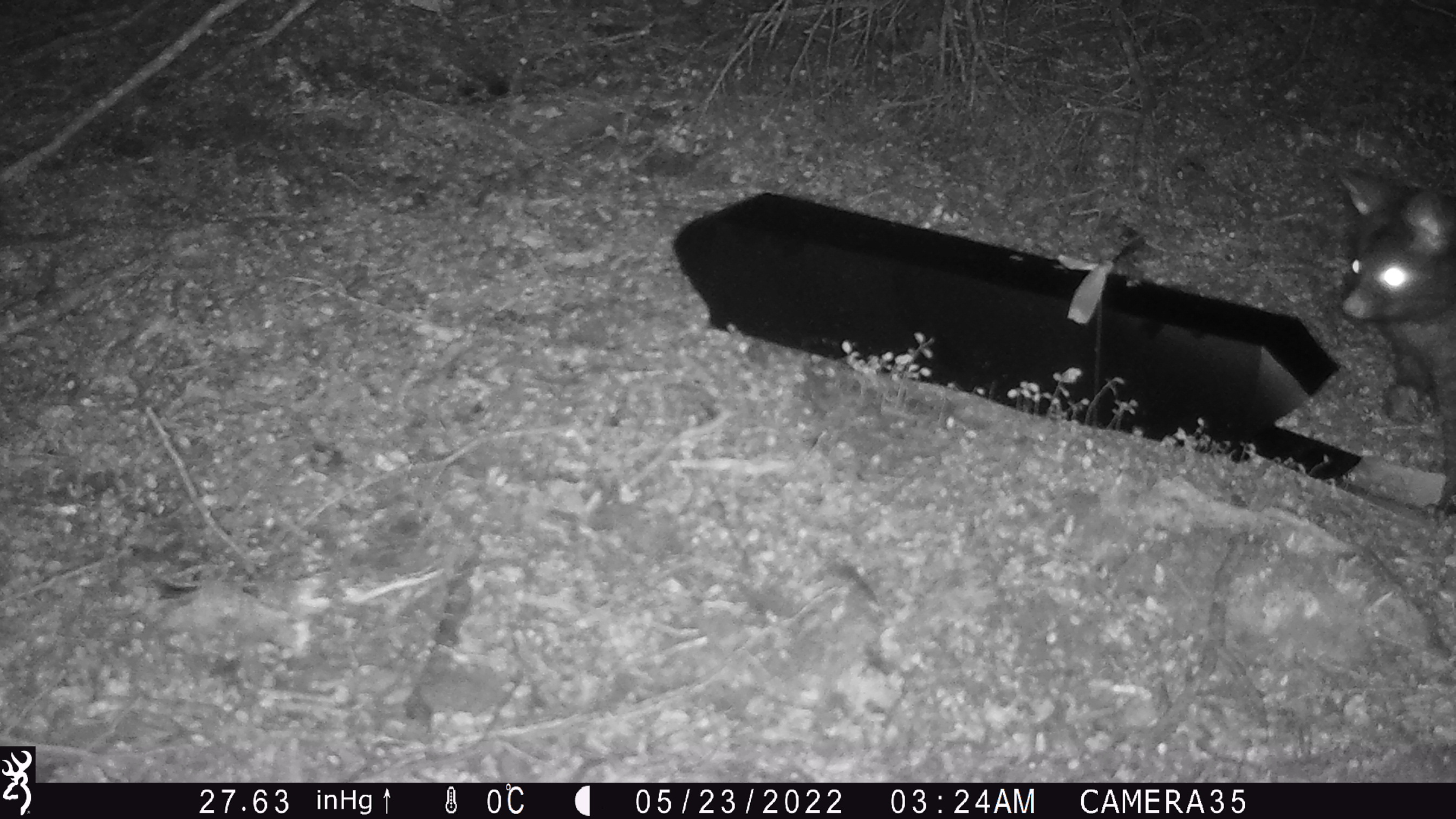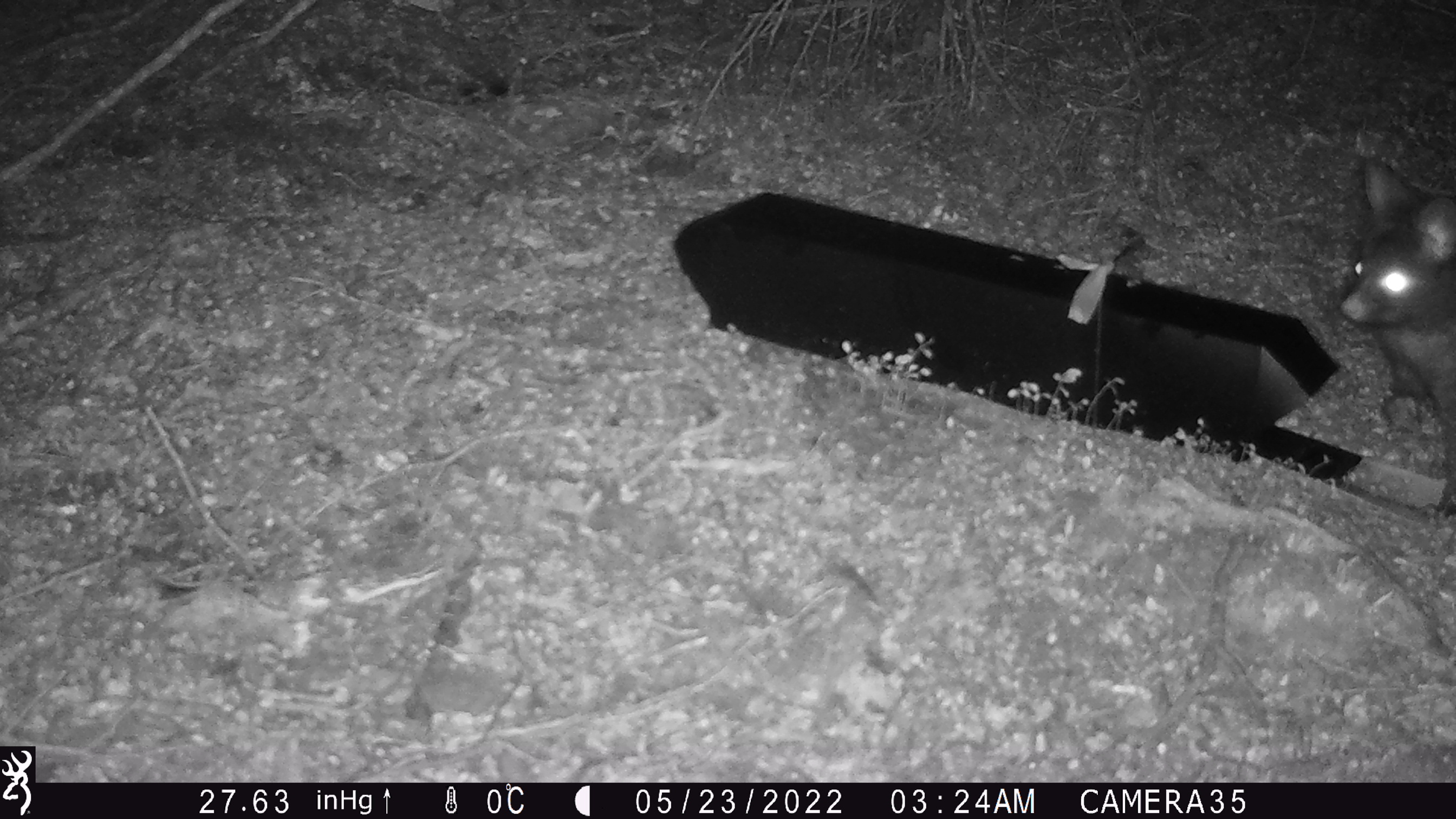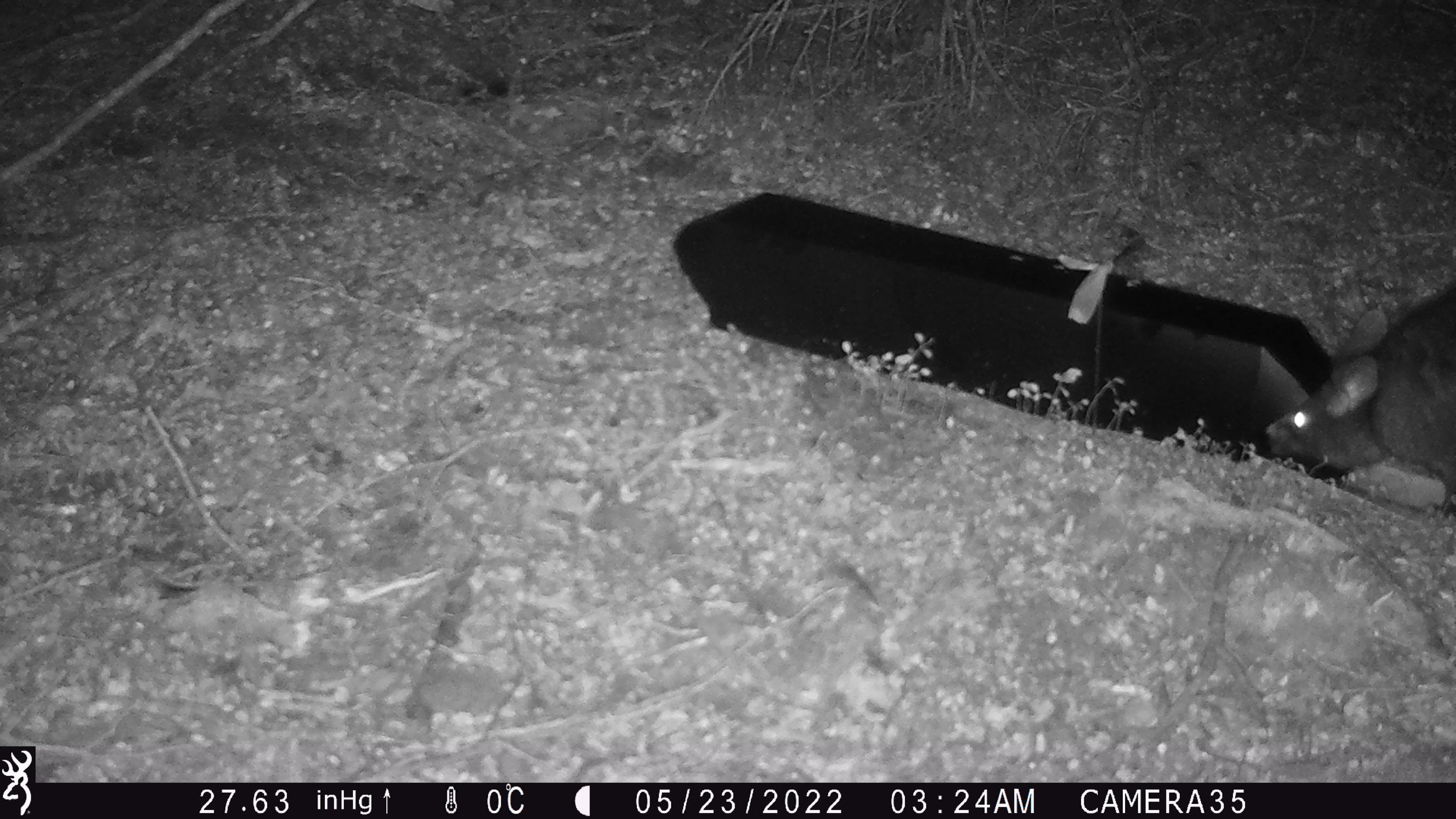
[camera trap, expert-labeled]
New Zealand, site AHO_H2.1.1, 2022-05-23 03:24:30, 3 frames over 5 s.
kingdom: Animalia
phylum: Chordata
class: Mammalia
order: Diprotodontia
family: Phalangeridae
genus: Trichosurus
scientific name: Trichosurus vulpecula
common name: common brushtail possum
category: possum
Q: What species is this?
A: Possum (common brushtail possum) (Trichosurus vulpecula).